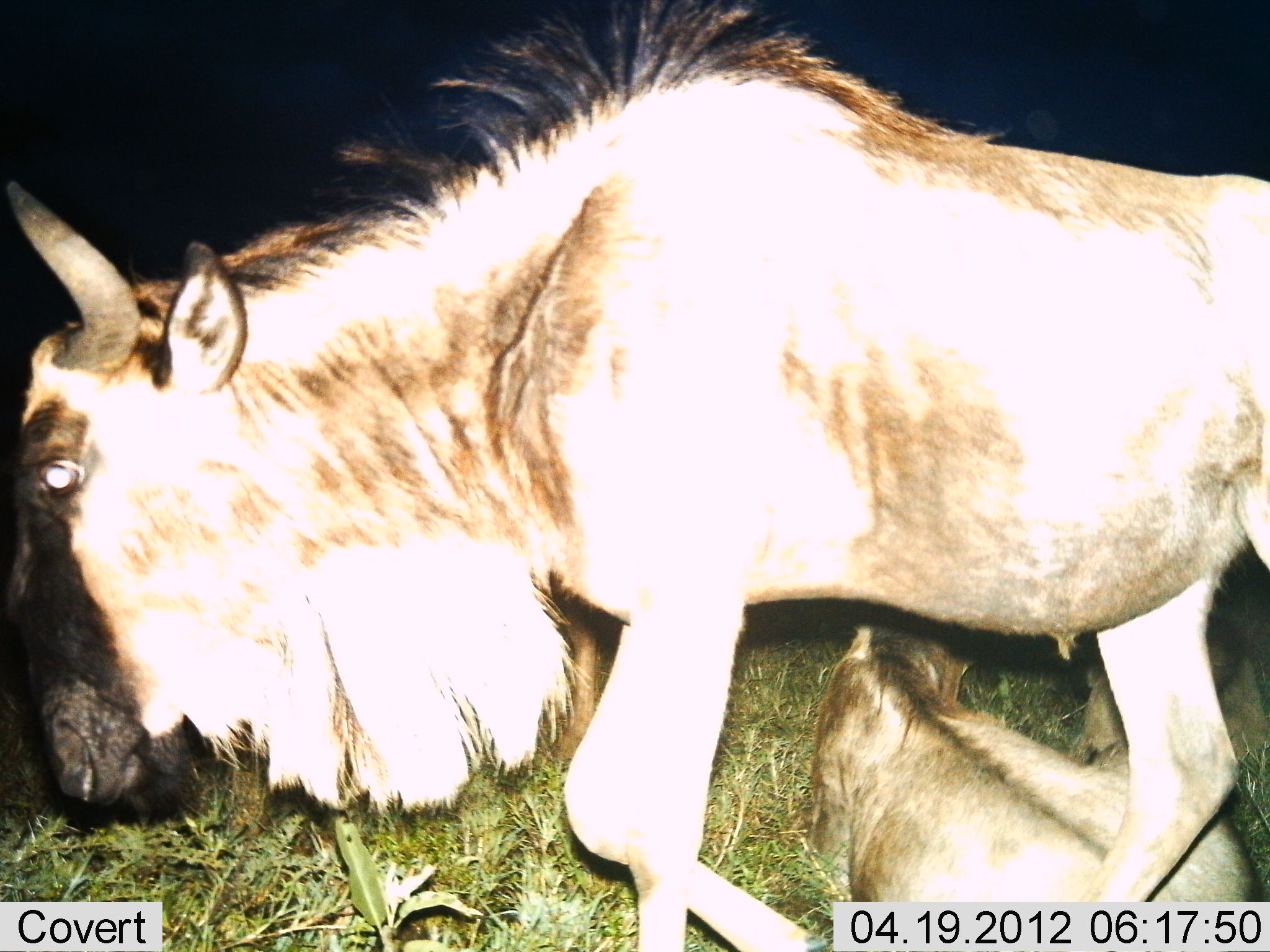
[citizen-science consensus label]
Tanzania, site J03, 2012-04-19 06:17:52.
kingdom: Animalia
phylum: Chordata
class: Mammalia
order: Artiodactyla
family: Bovidae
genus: Connochaetes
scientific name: Connochaetes taurinus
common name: blue wildebeest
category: wildebeest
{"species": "wildebeest (blue wildebeest) (Connochaetes taurinus)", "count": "2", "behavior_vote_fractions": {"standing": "64%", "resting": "80%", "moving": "40%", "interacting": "4%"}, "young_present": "36%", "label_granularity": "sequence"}